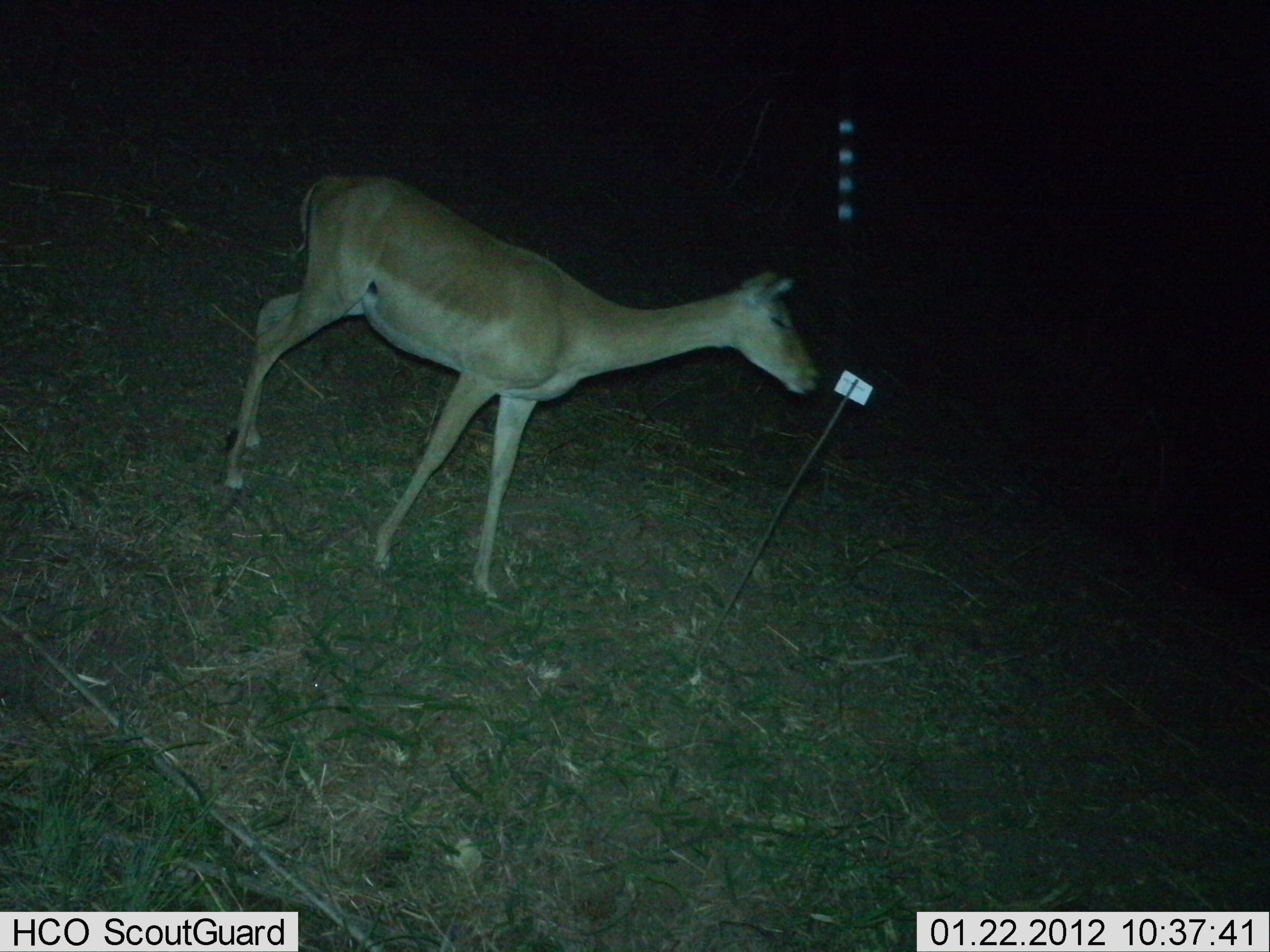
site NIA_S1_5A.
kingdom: Animalia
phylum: Chordata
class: Mammalia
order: Artiodactyla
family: Bovidae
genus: Aepyceros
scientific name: Aepyceros melampus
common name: impala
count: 1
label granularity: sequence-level